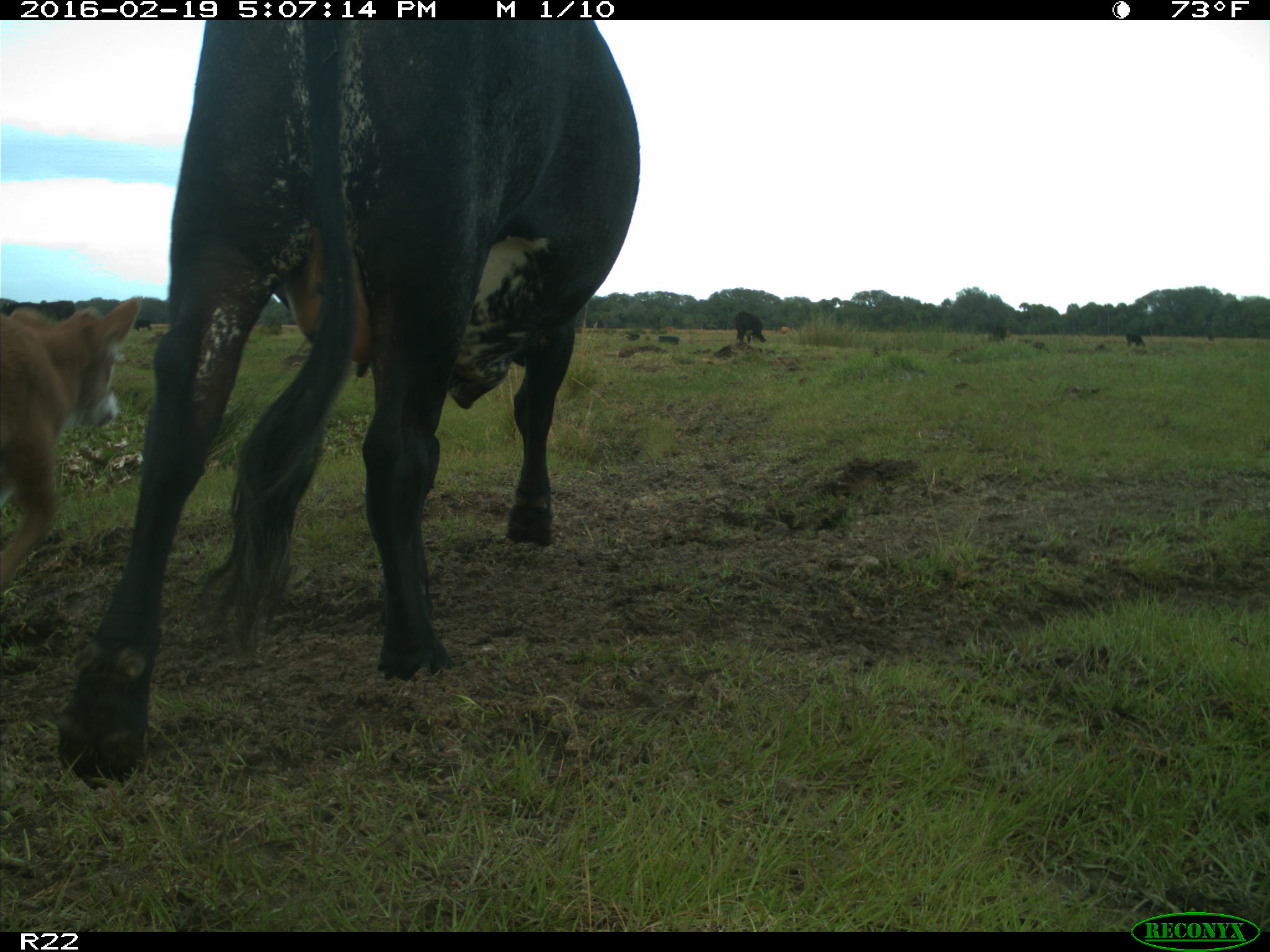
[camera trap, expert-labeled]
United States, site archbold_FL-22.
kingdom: Animalia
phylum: Chordata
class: Mammalia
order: Artiodactyla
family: Bovidae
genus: Bos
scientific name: Bos taurus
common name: domestic cow